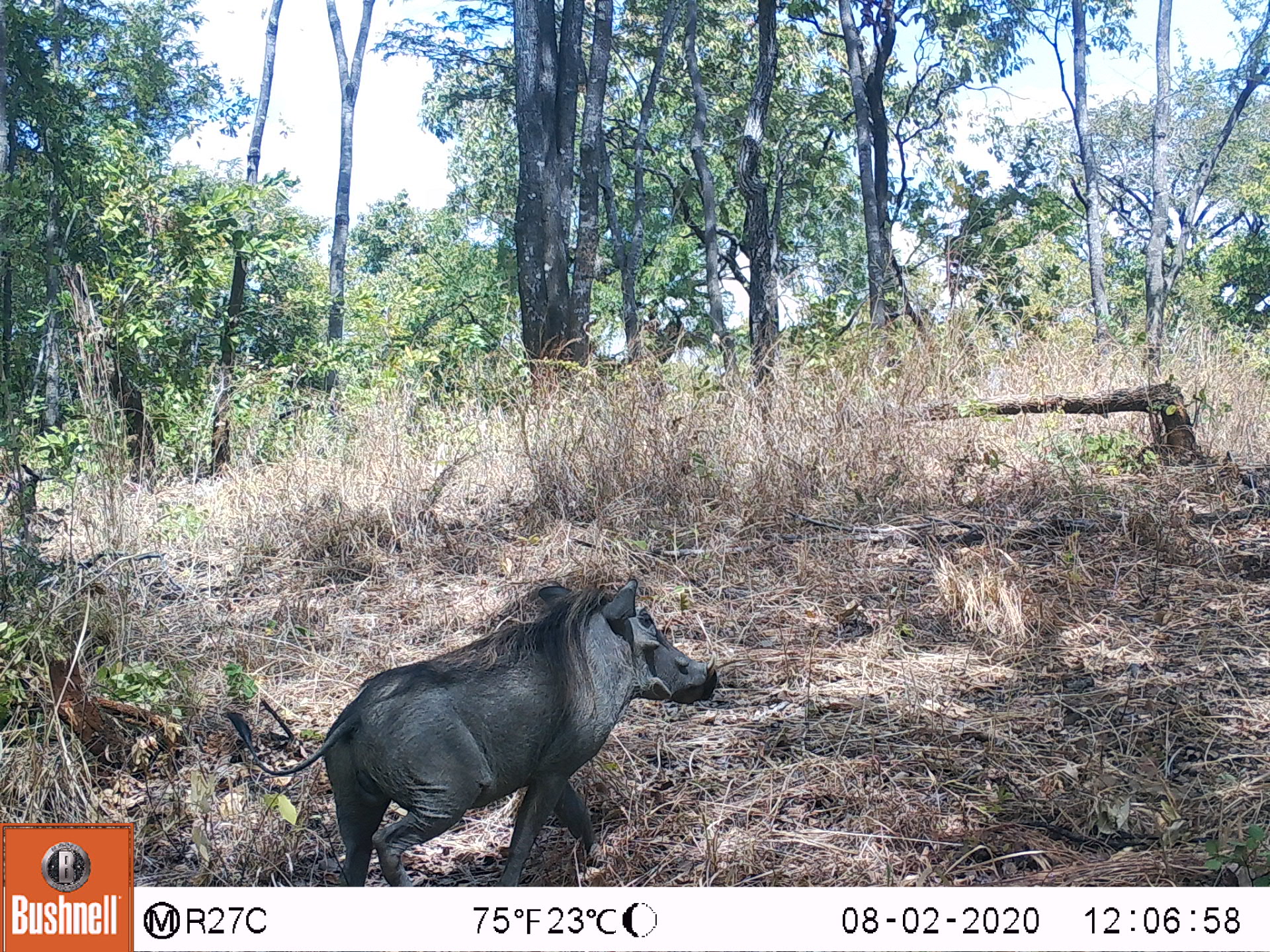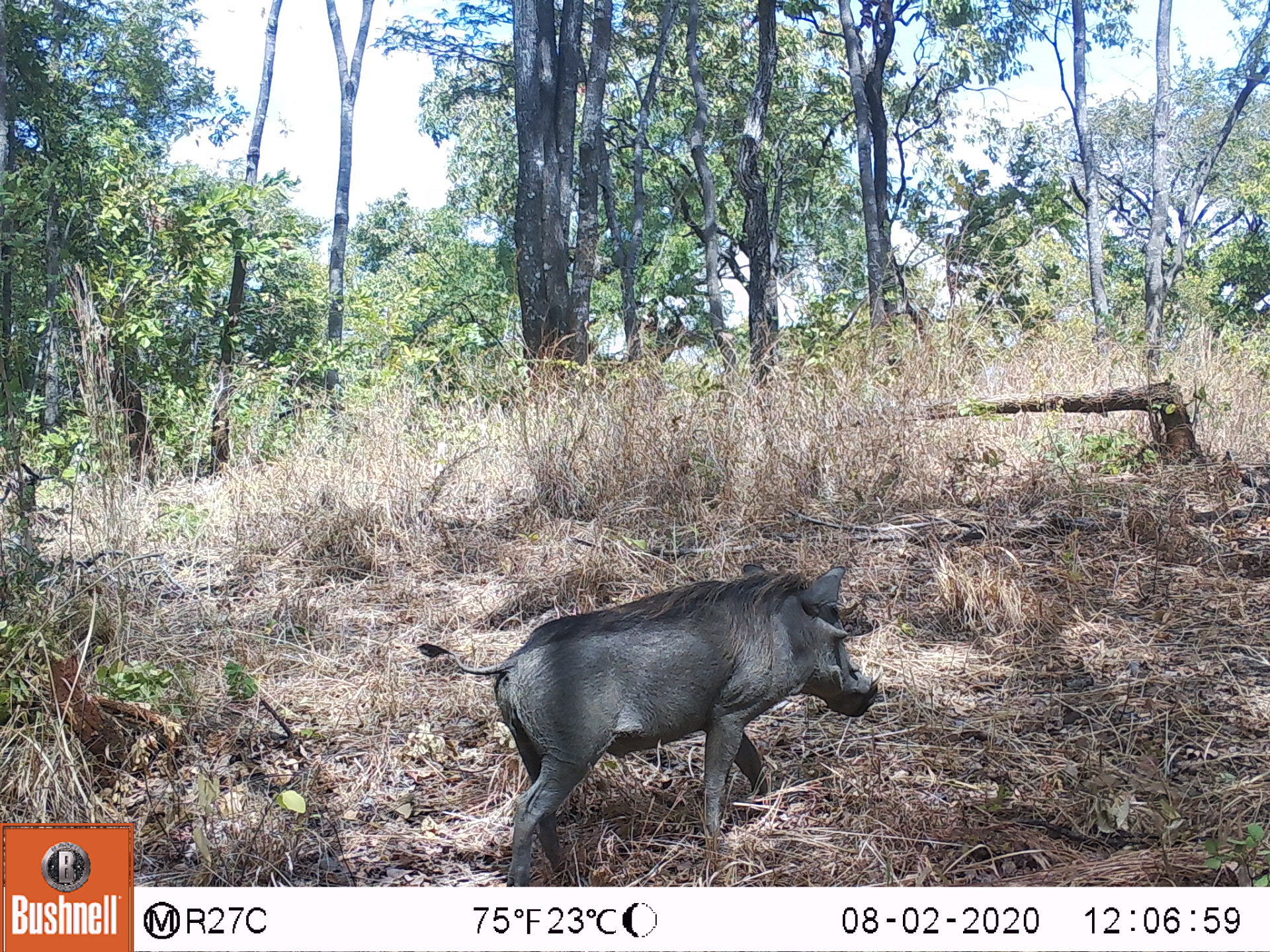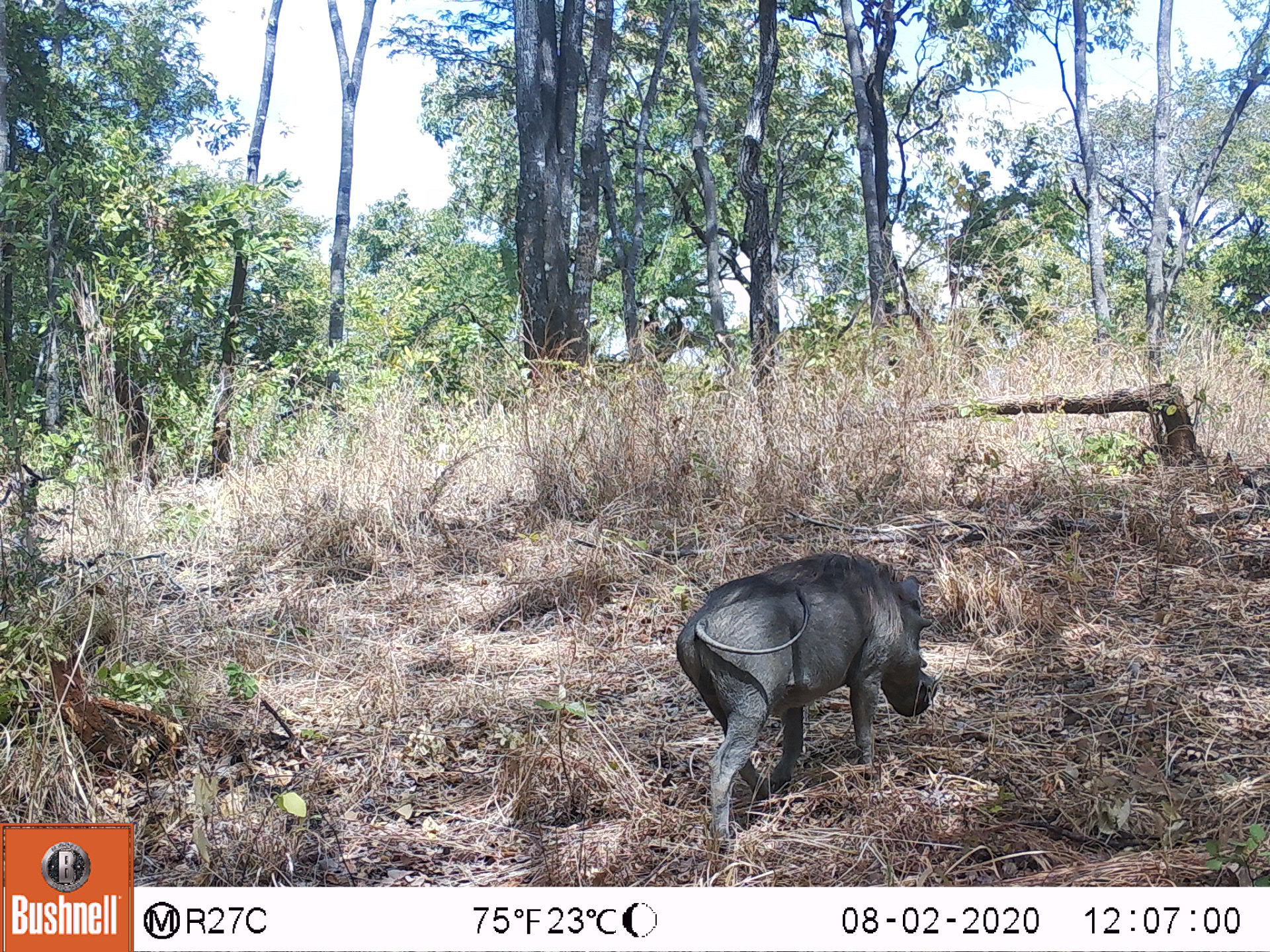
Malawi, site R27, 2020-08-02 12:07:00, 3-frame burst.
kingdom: Animalia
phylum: Chordata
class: Mammalia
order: Artiodactyla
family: Suidae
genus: Phacochoerus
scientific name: Phacochoerus africanus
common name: common warthog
Common warthog (Phacochoerus africanus), count 1.